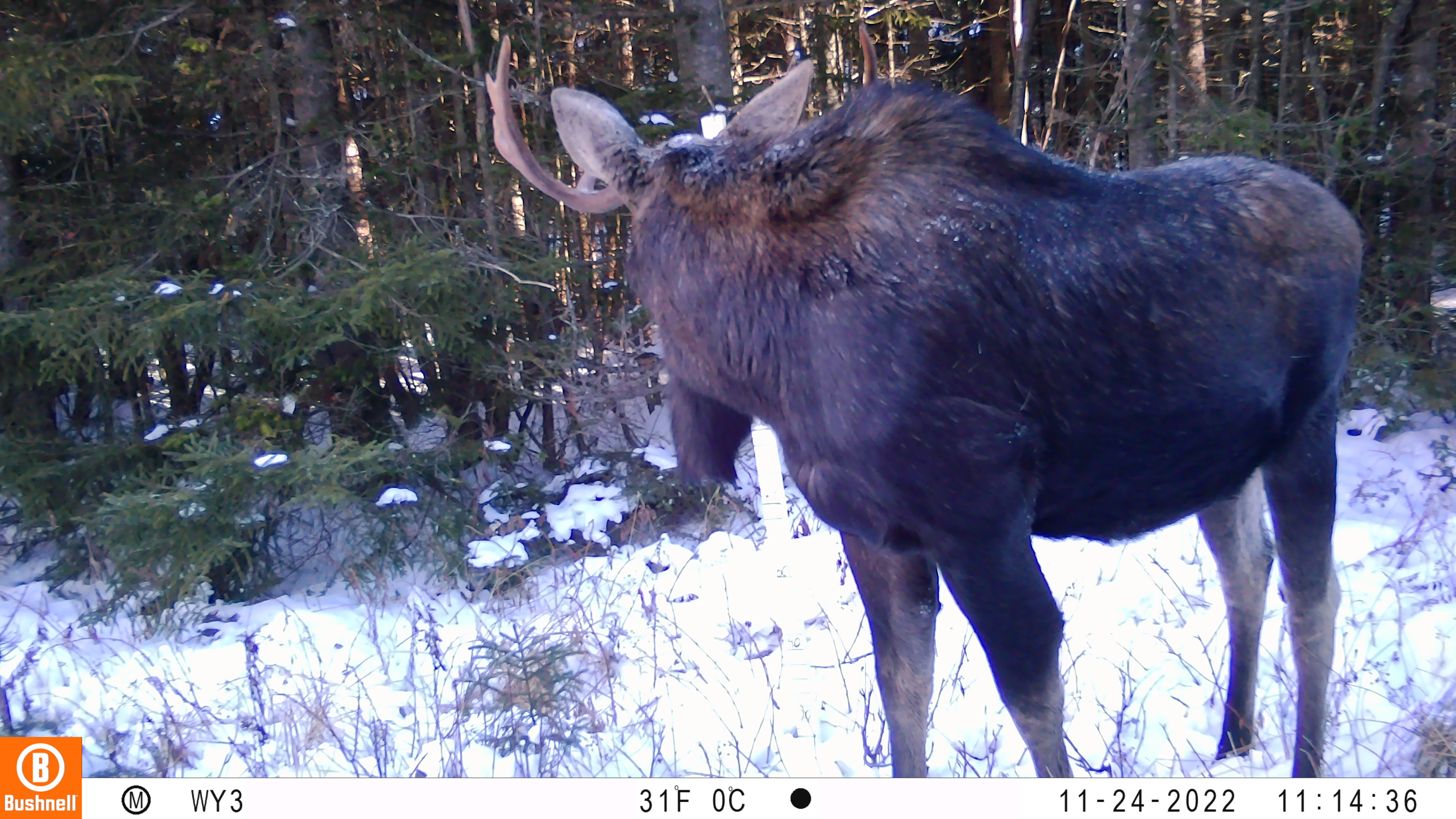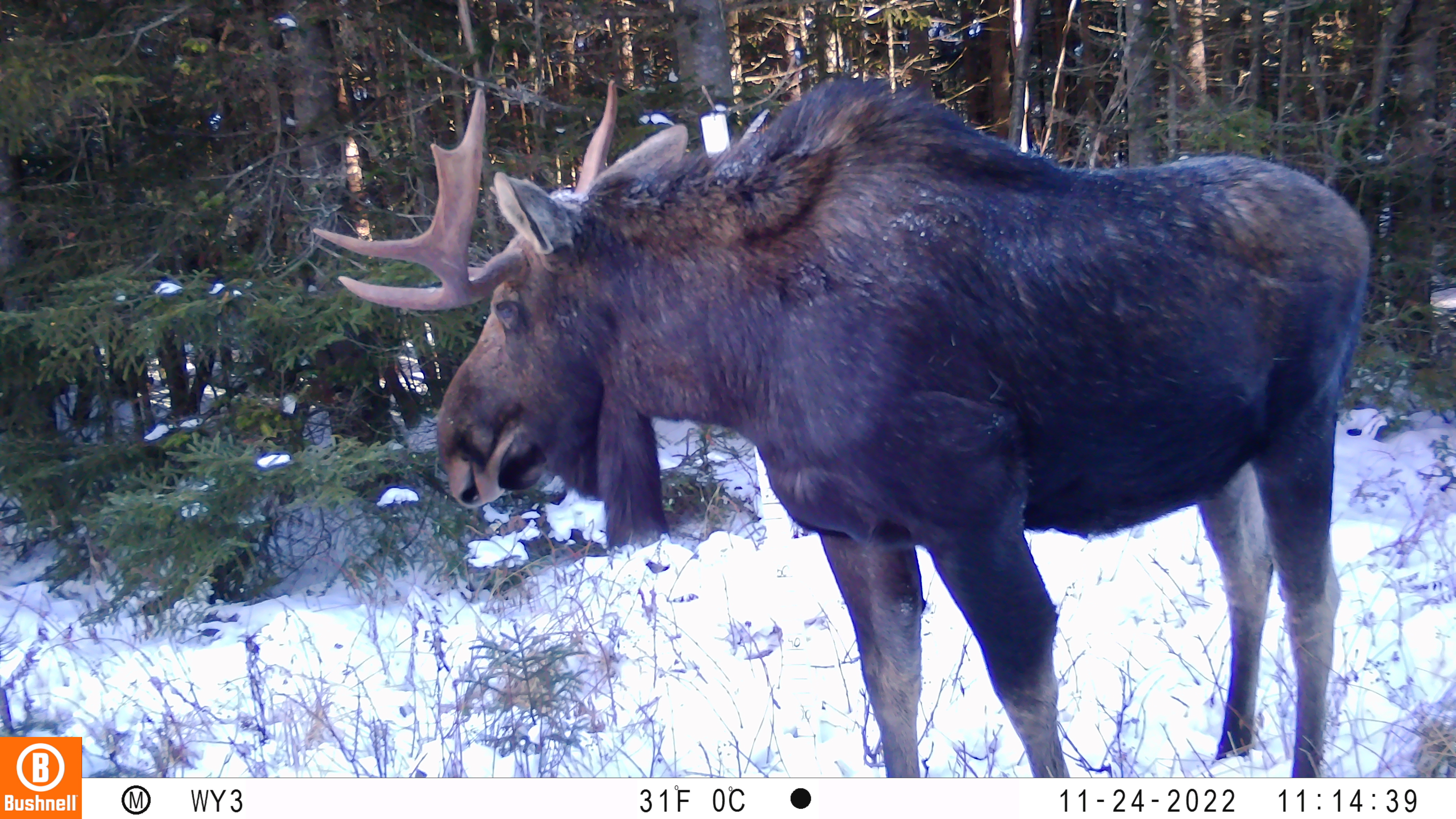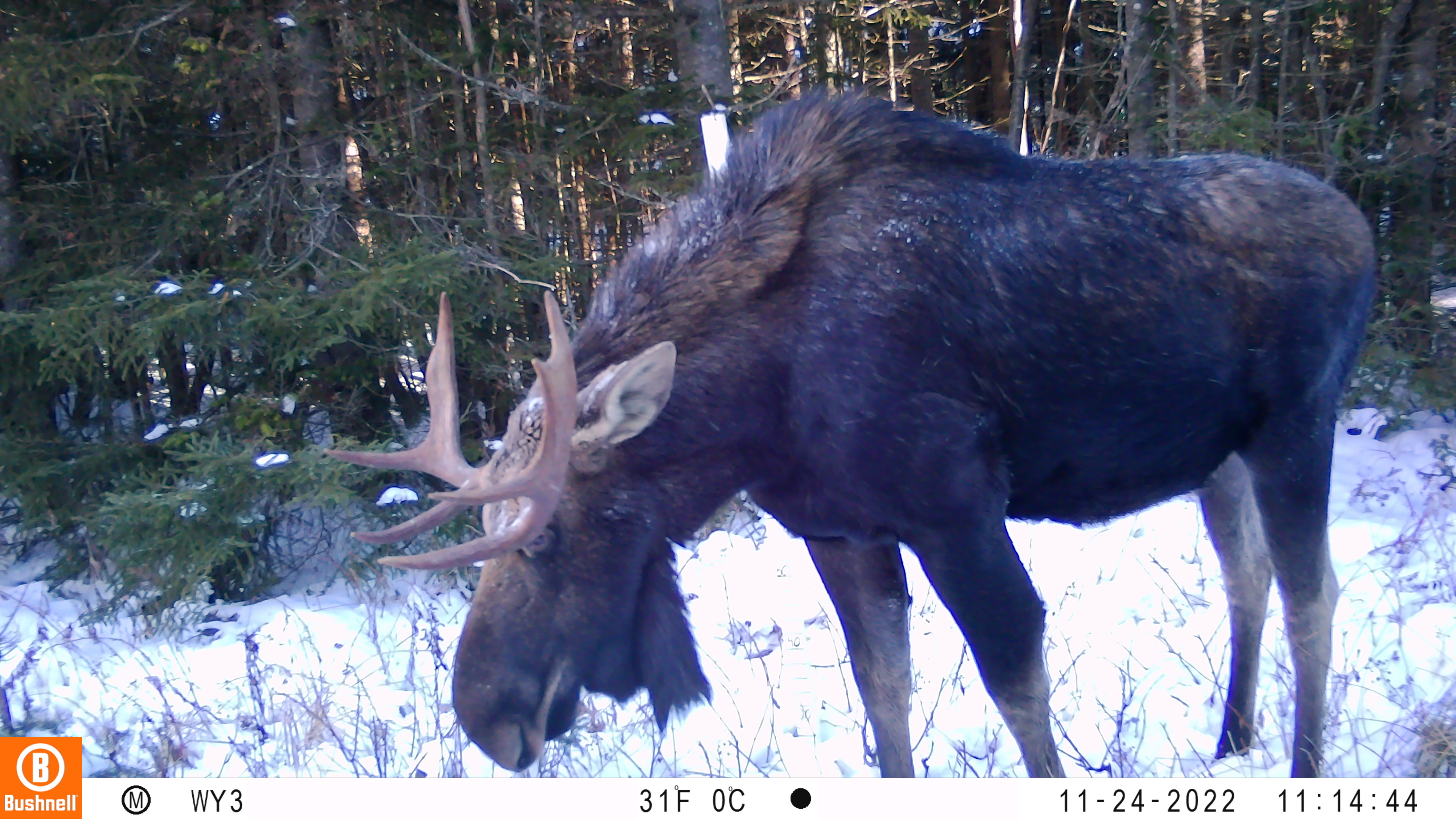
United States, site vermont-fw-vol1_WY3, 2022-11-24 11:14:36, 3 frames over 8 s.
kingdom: Animalia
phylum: Chordata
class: Mammalia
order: Artiodactyla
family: Cervidae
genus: Alces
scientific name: Alces alces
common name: moose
Moose (Alces alces).